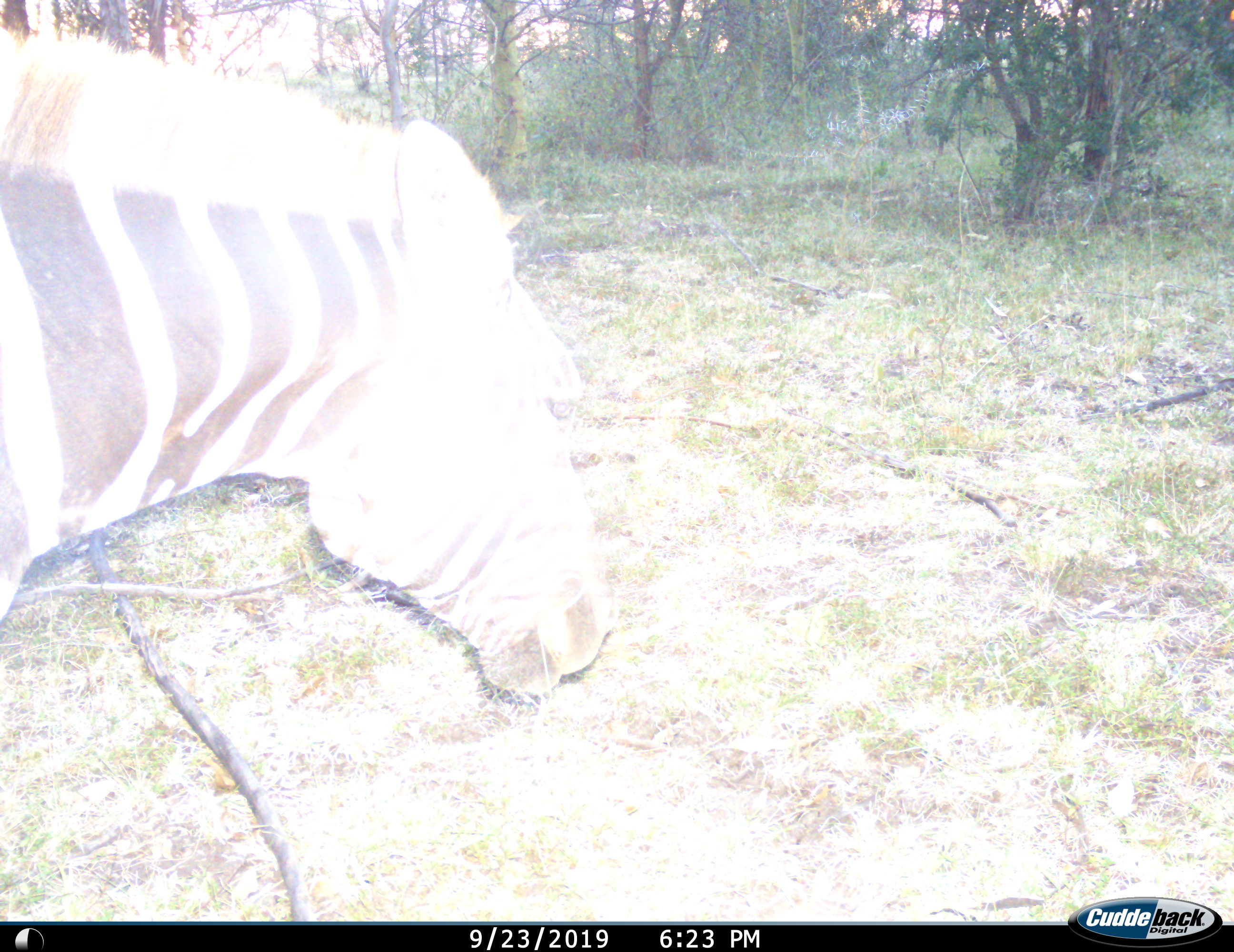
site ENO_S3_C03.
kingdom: Animalia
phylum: Chordata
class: Mammalia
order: Perissodactyla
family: Equidae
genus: Equus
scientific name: Equus quagga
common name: plains zebra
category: zebraplains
Zebraplains (plains zebra) (Equus quagga), count 1. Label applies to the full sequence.